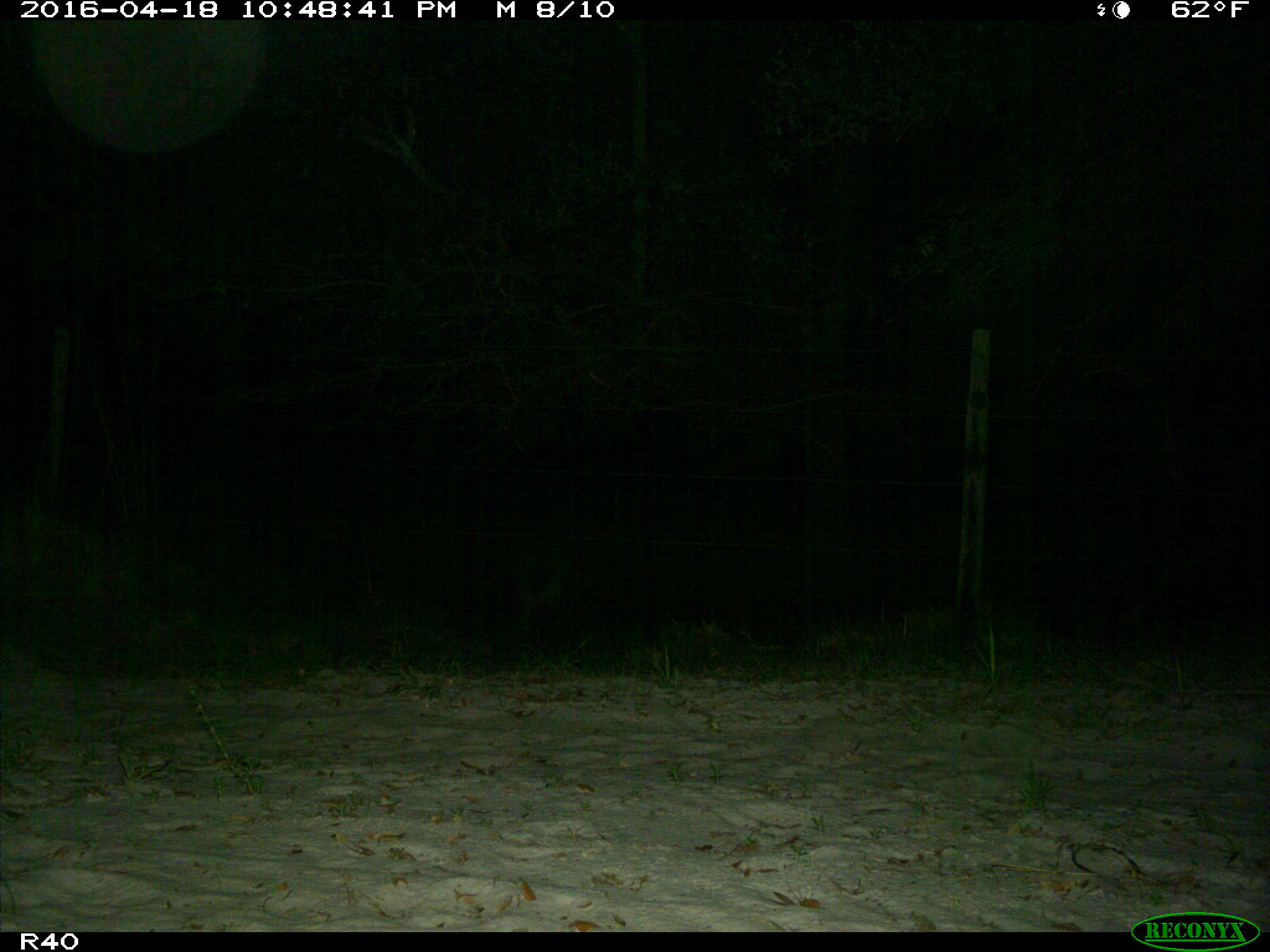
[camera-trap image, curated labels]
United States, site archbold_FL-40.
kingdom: Animalia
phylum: Chordata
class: Mammalia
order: Artiodactyla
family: Suidae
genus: Sus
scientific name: Sus scrofa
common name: wild boar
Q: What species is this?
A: Sus scrofa (wild boar).